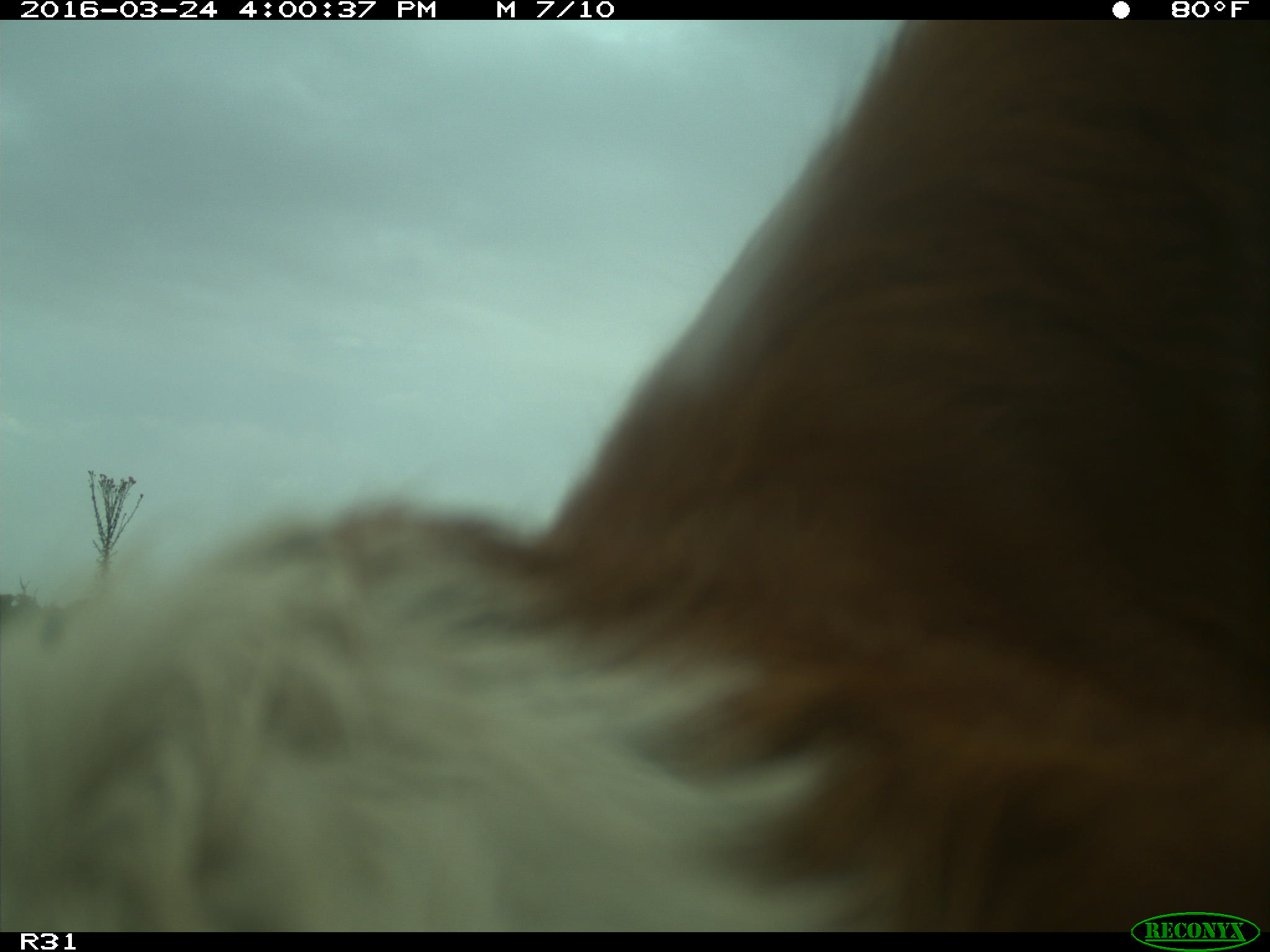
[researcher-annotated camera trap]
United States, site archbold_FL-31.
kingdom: Animalia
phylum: Chordata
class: Mammalia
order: Artiodactyla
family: Bovidae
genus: Bos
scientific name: Bos taurus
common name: domestic cow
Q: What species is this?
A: Bos taurus (domestic cow).